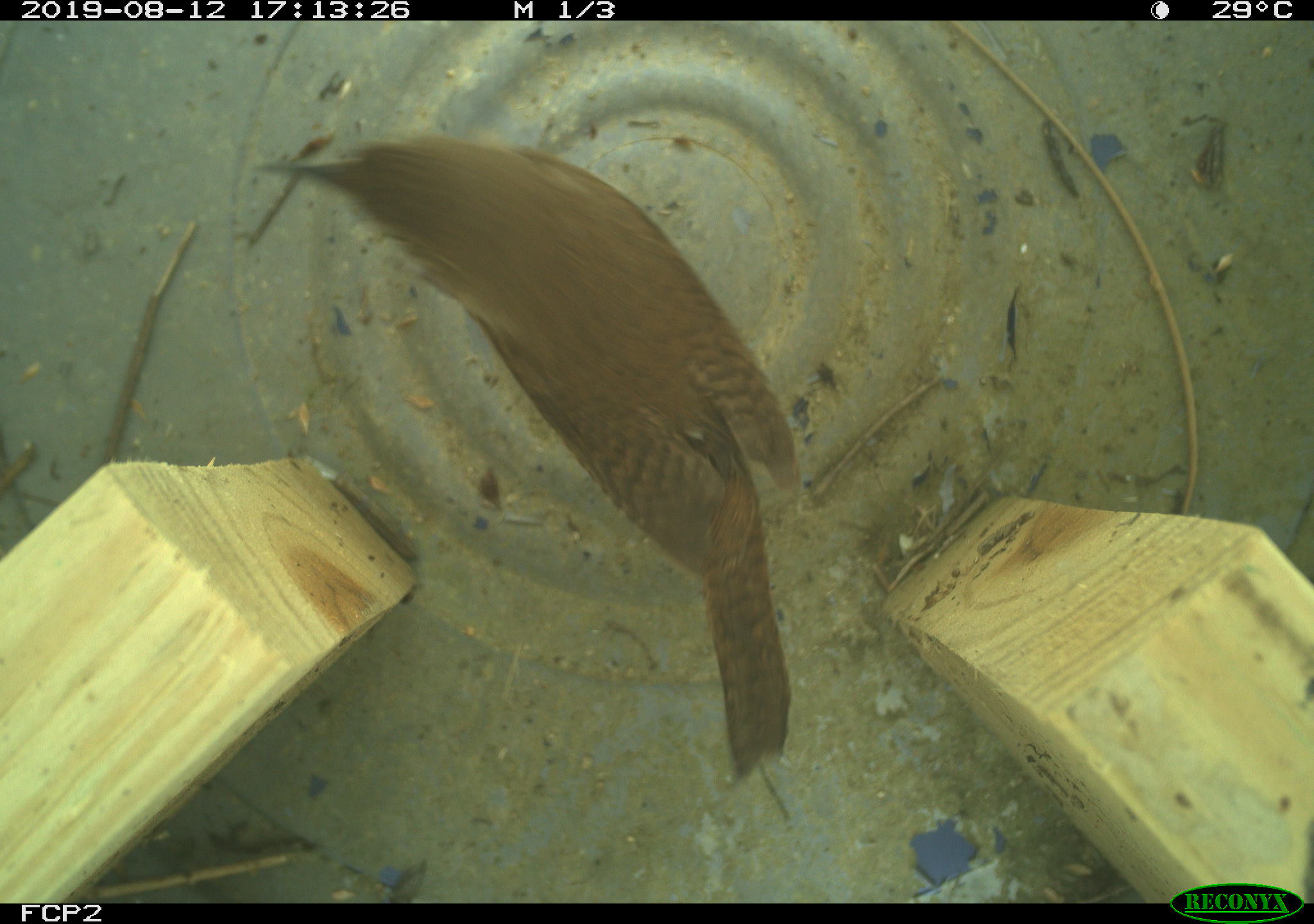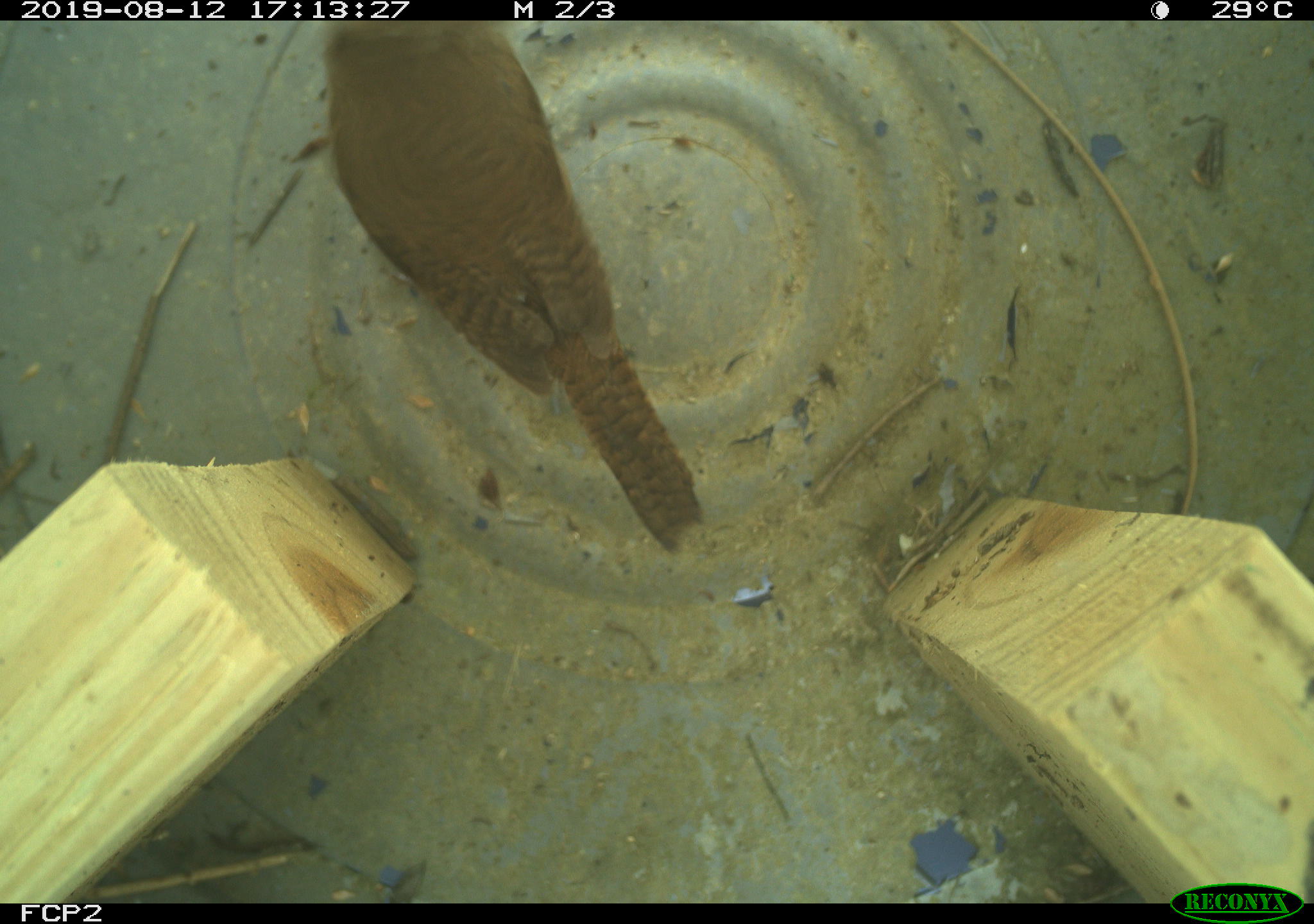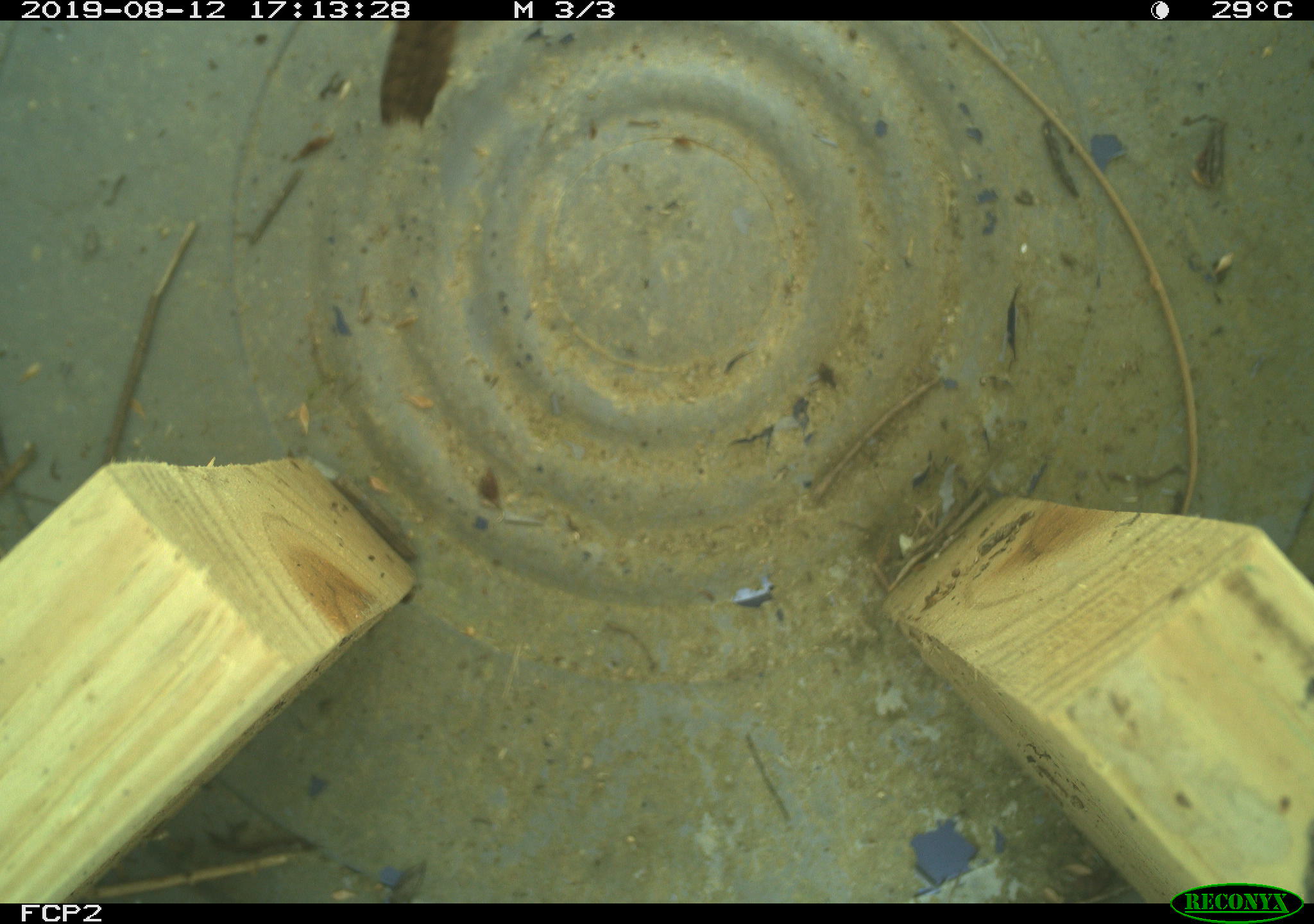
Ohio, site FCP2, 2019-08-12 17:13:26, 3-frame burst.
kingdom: Animalia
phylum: Chordata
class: Aves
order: Passeriformes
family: Troglodytidae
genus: Troglodytes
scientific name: Troglodytes aedon aedon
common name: northern house wren